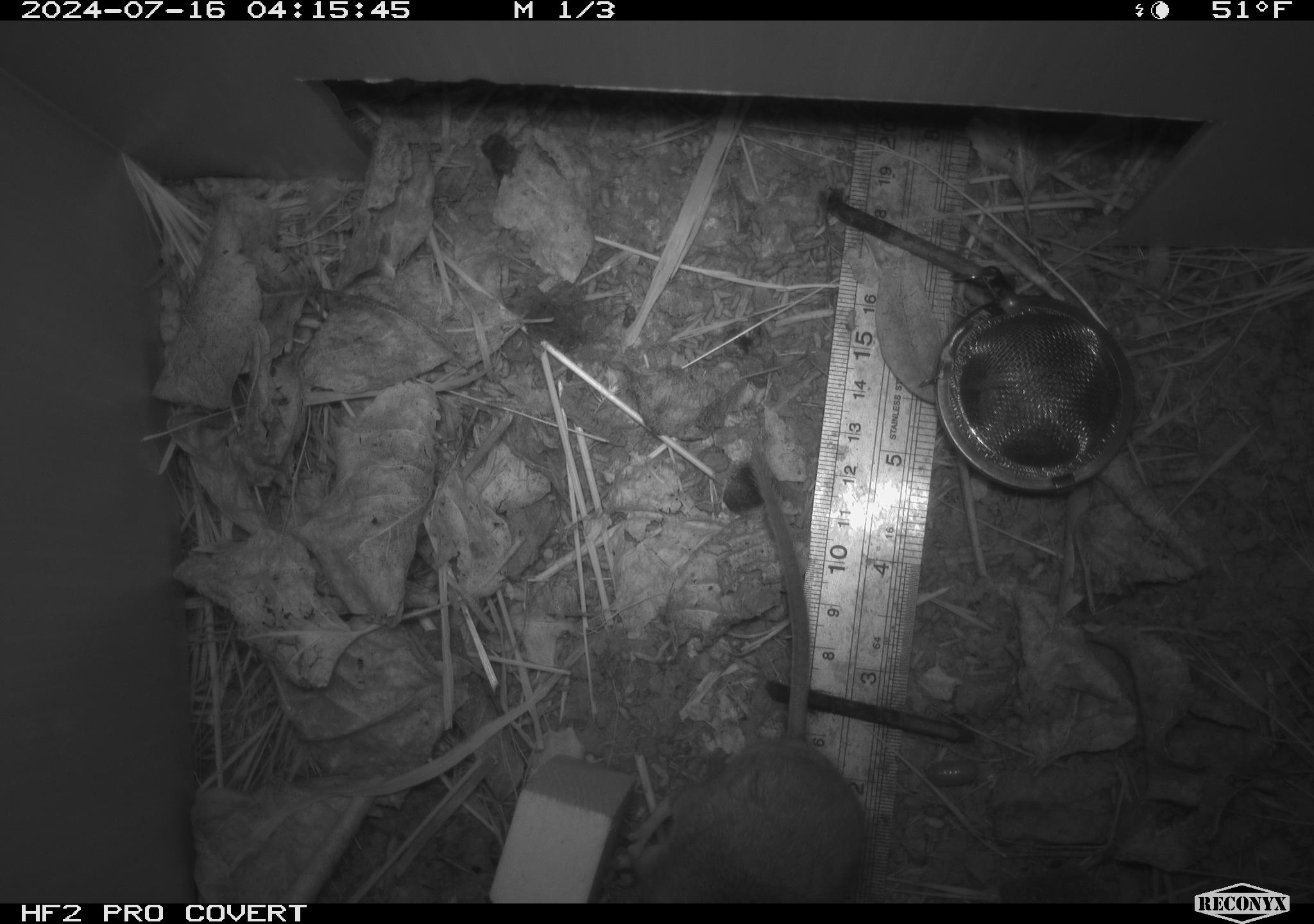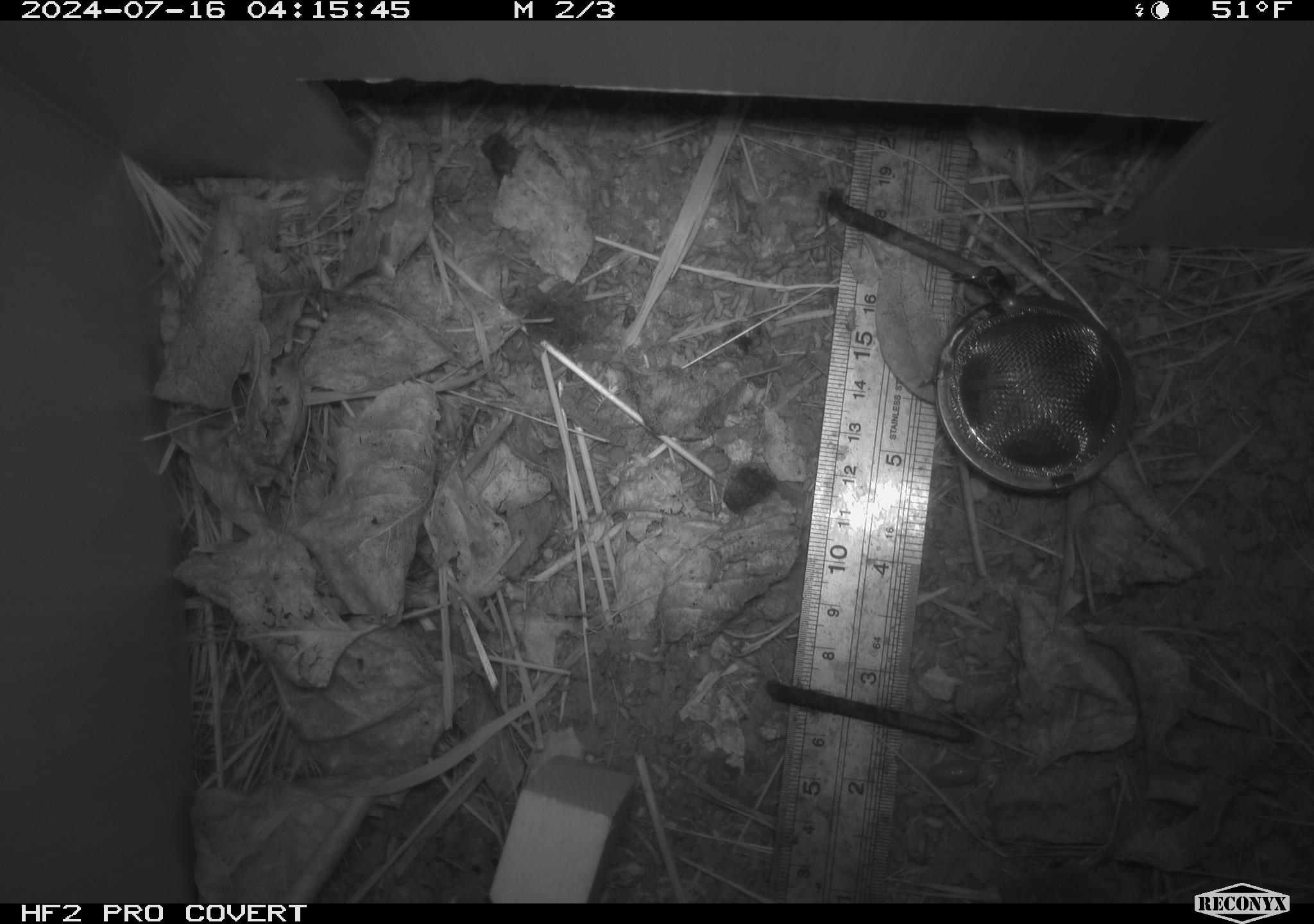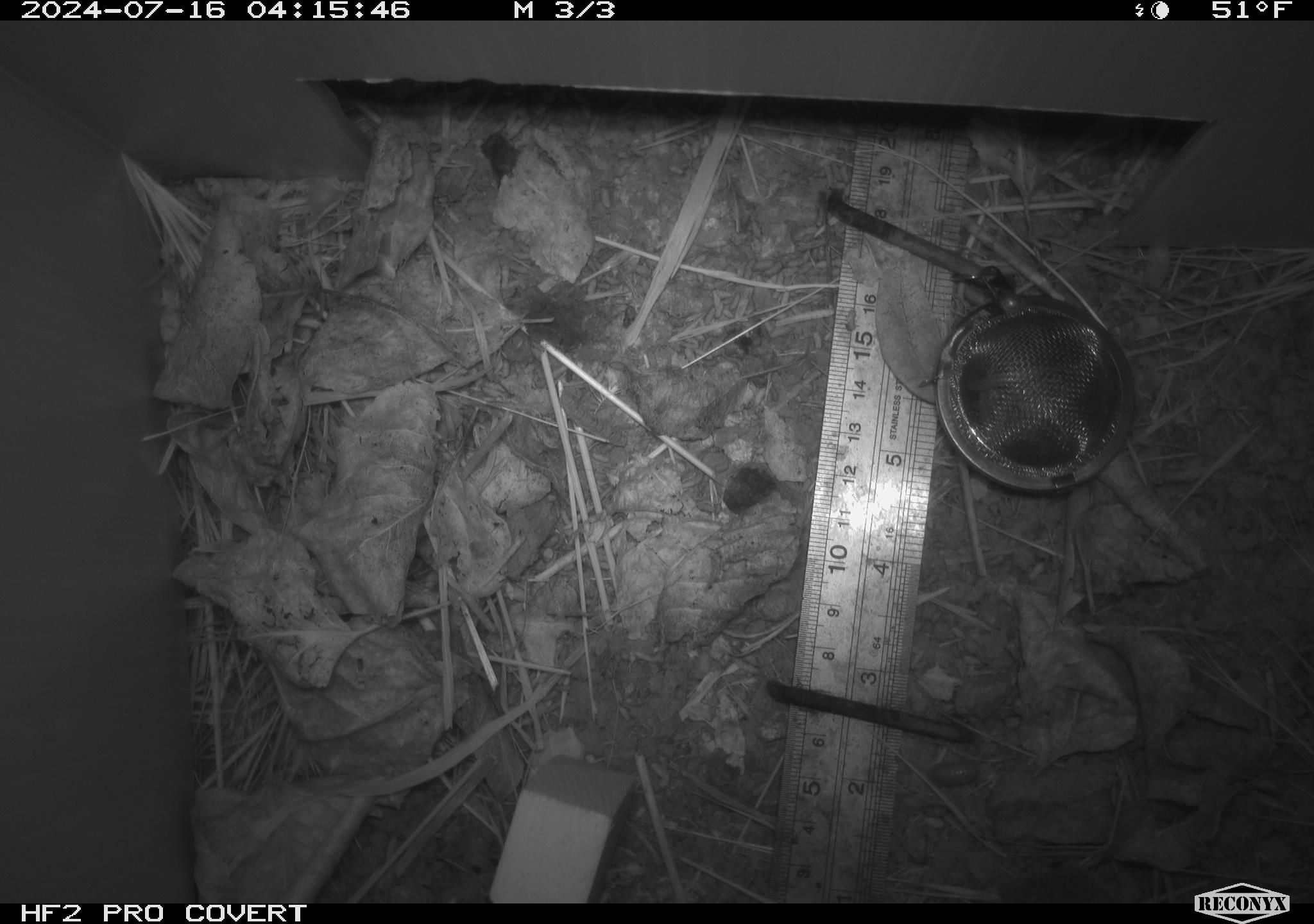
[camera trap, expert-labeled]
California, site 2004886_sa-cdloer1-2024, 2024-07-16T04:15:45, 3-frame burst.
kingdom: Animalia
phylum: Chordata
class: Mammalia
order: Rodentia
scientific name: Rodentia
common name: mouse species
Mouse species (Rodentia).